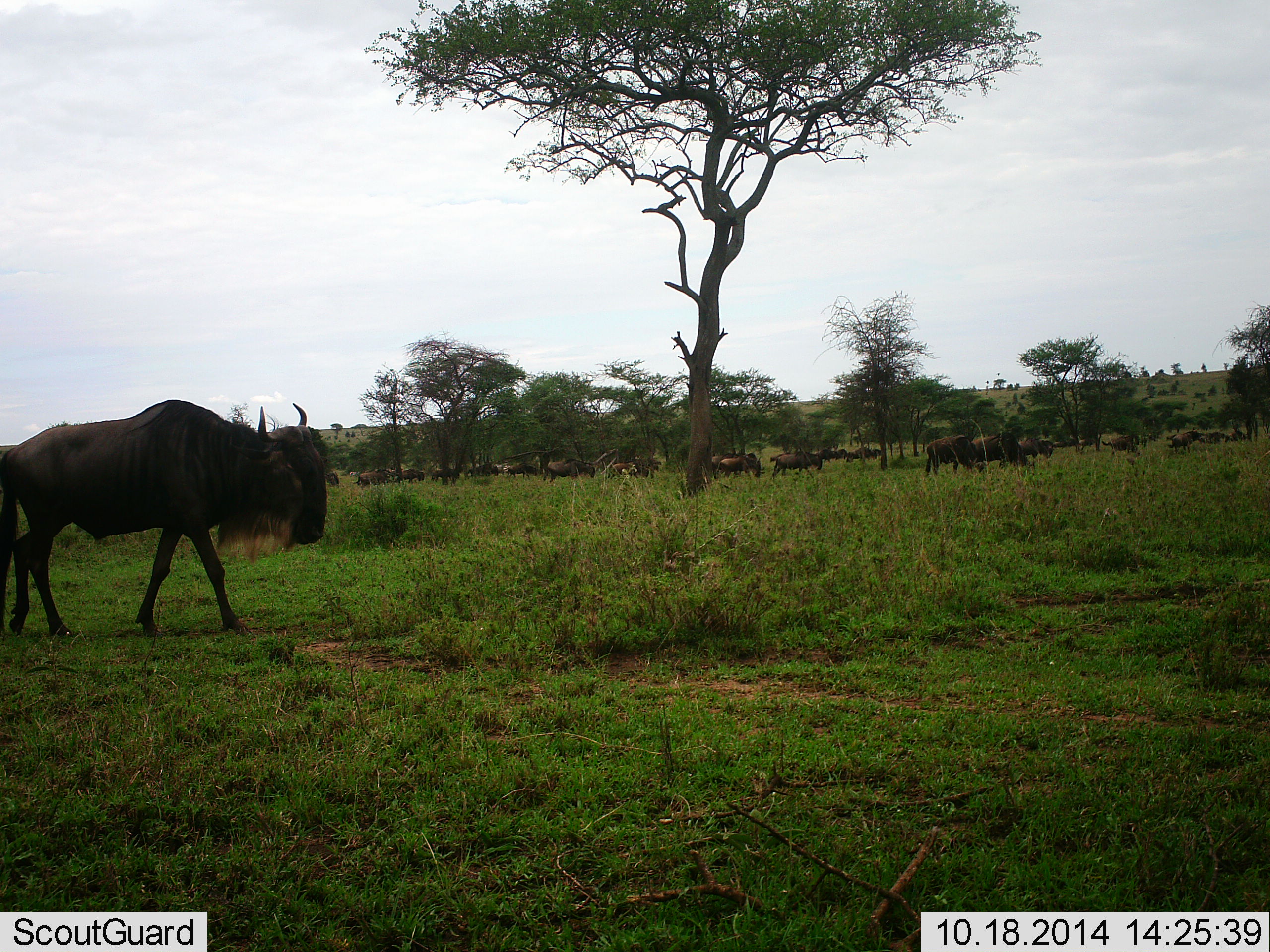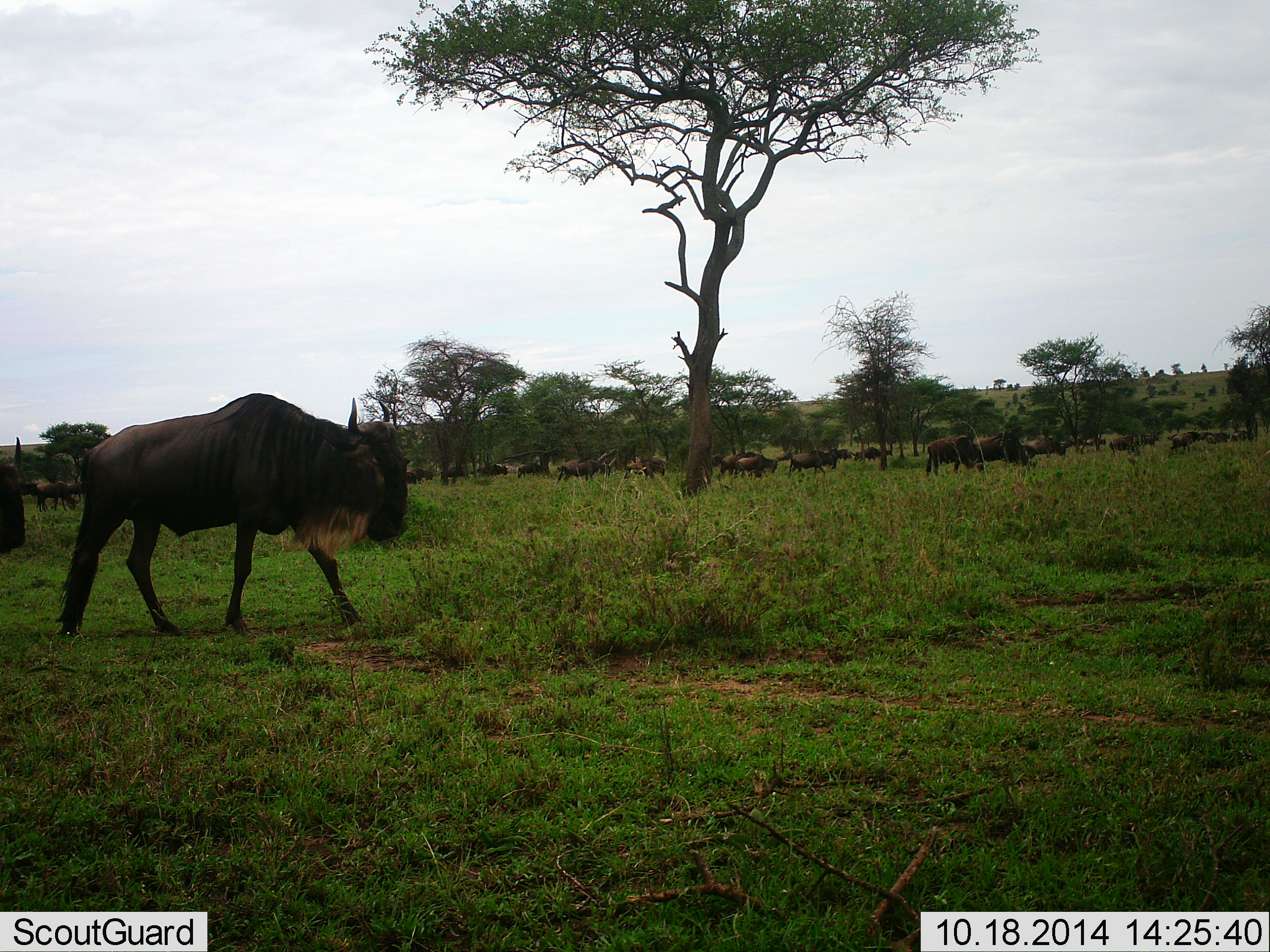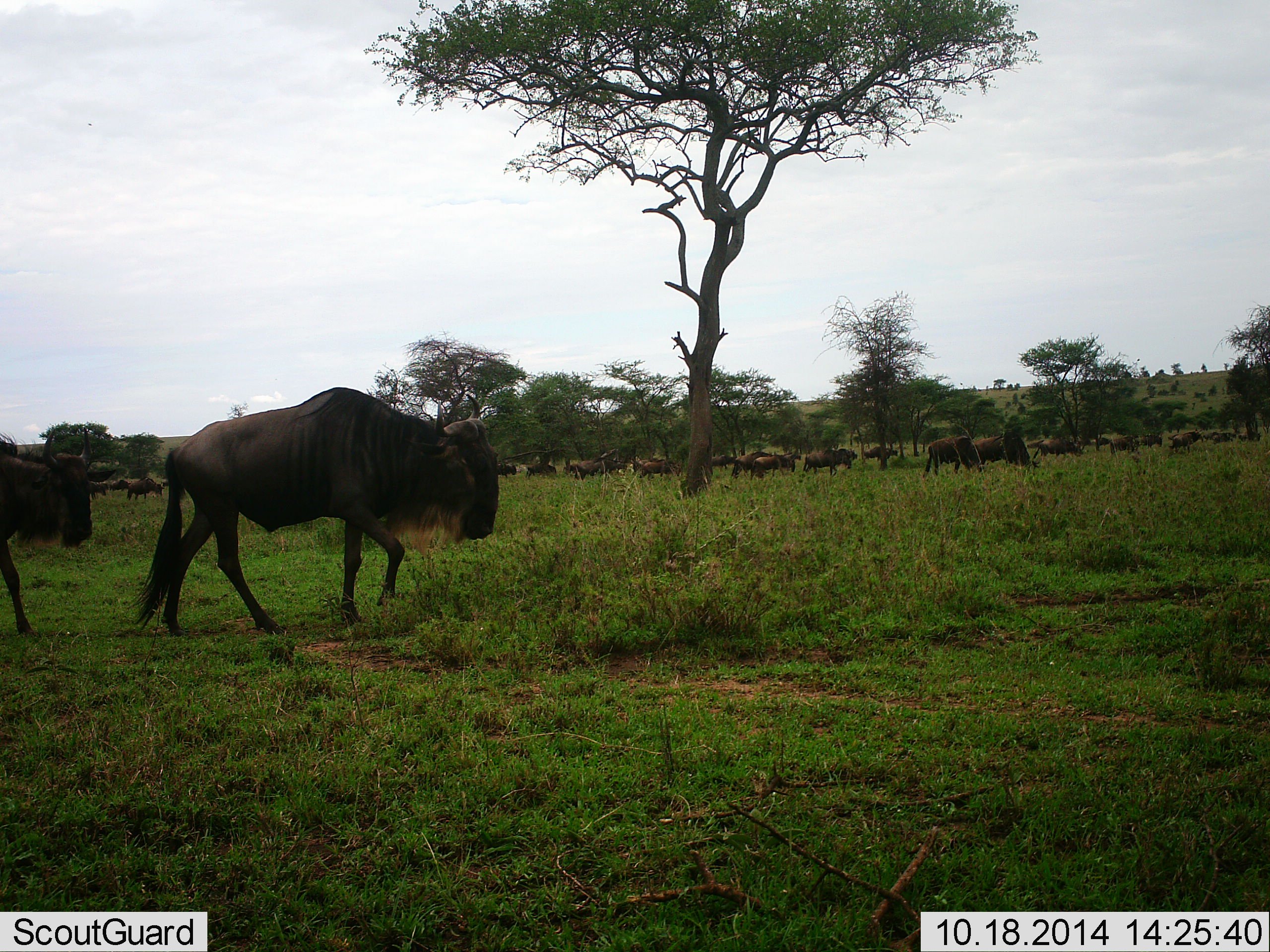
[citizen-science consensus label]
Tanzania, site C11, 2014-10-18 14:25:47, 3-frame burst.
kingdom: Animalia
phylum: Chordata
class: Mammalia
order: Artiodactyla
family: Bovidae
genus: Connochaetes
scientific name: Connochaetes taurinus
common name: blue wildebeest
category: wildebeest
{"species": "wildebeest (blue wildebeest) (Connochaetes taurinus)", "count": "11-50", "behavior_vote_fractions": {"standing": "10%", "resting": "0%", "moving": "100%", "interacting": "0%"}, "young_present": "0%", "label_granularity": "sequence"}